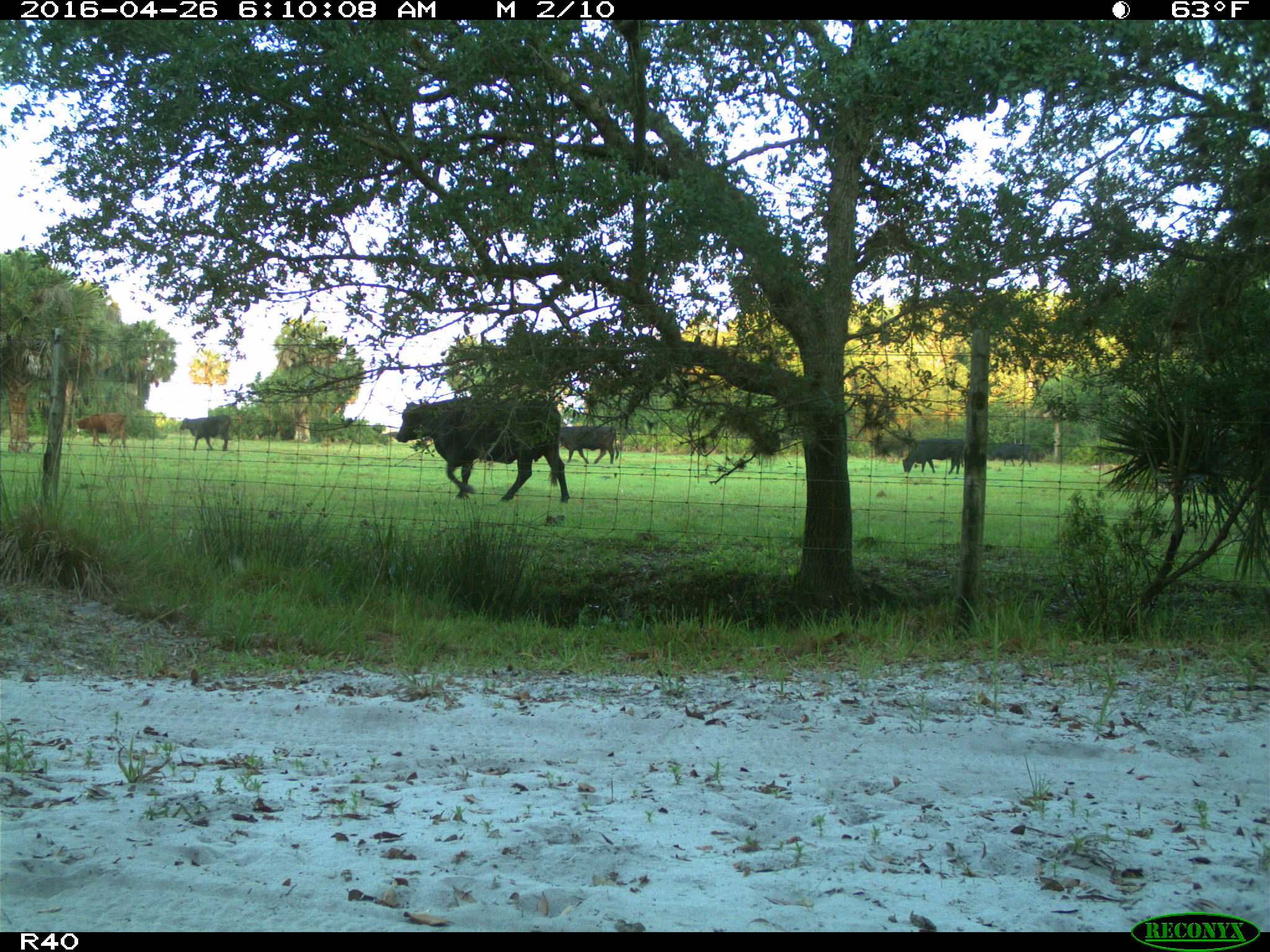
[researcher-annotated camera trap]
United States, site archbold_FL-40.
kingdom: Animalia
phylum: Chordata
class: Mammalia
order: Artiodactyla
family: Bovidae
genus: Bos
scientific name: Bos taurus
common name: domestic cow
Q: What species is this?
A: Bos taurus (domestic cow).